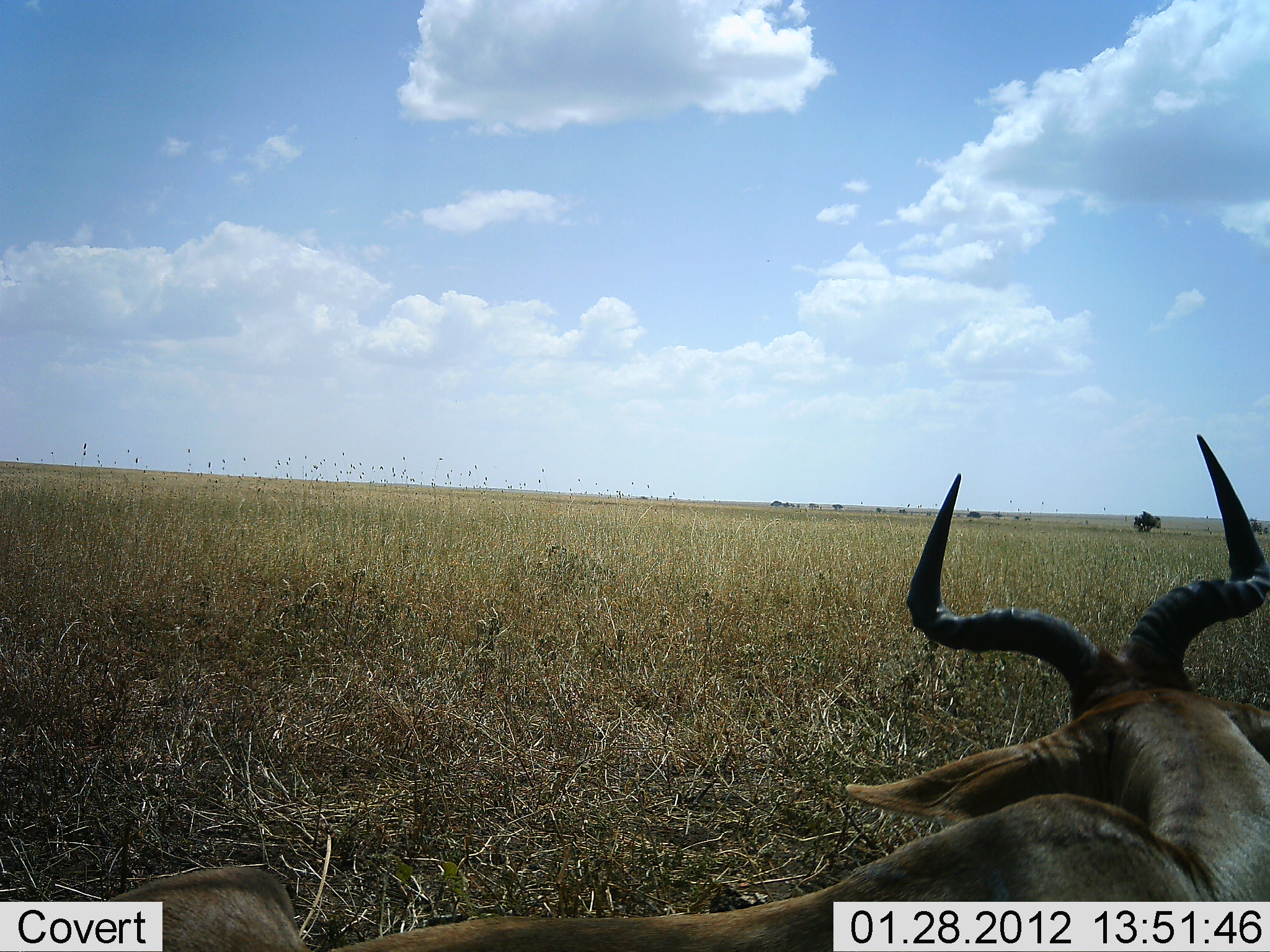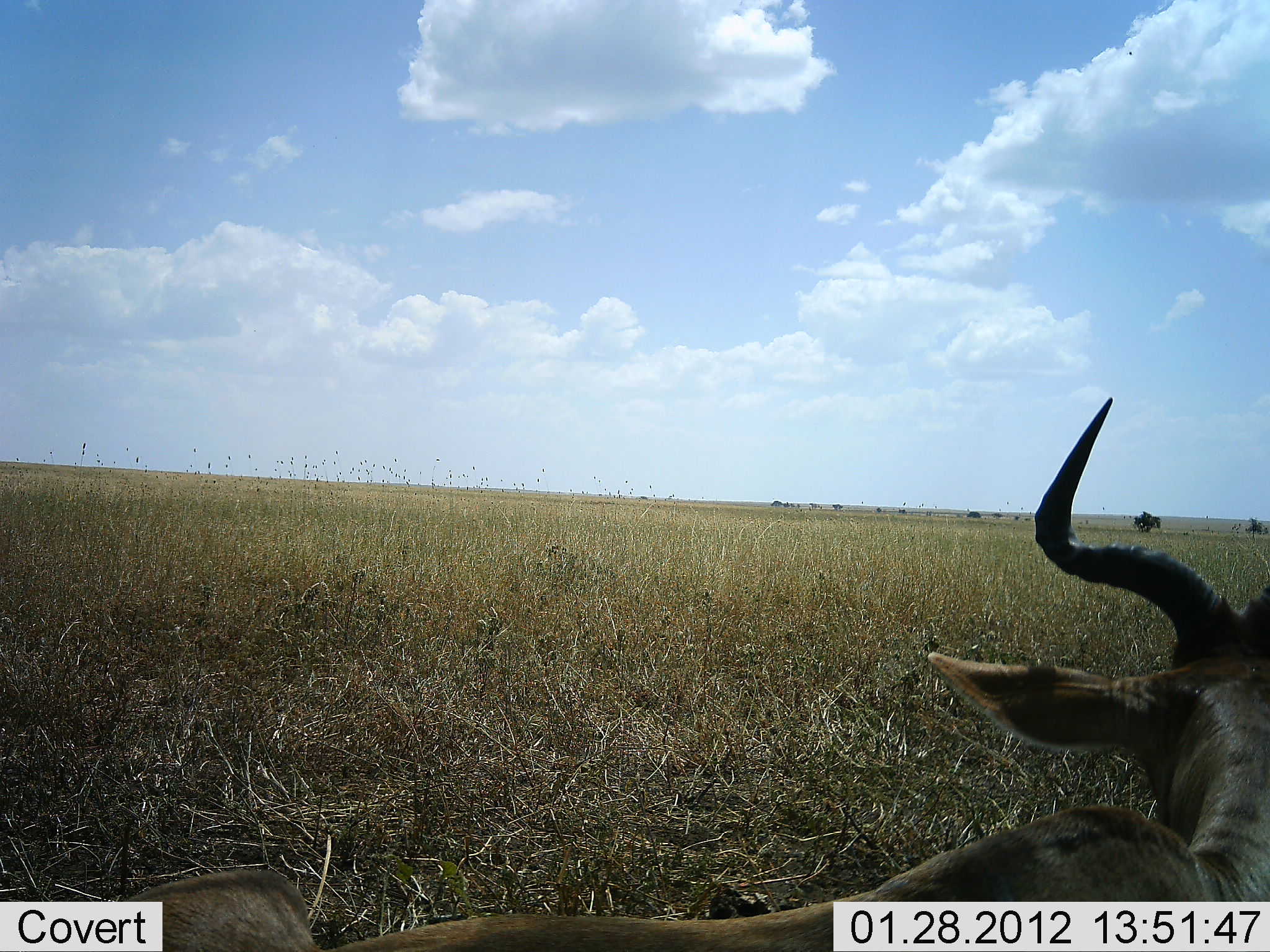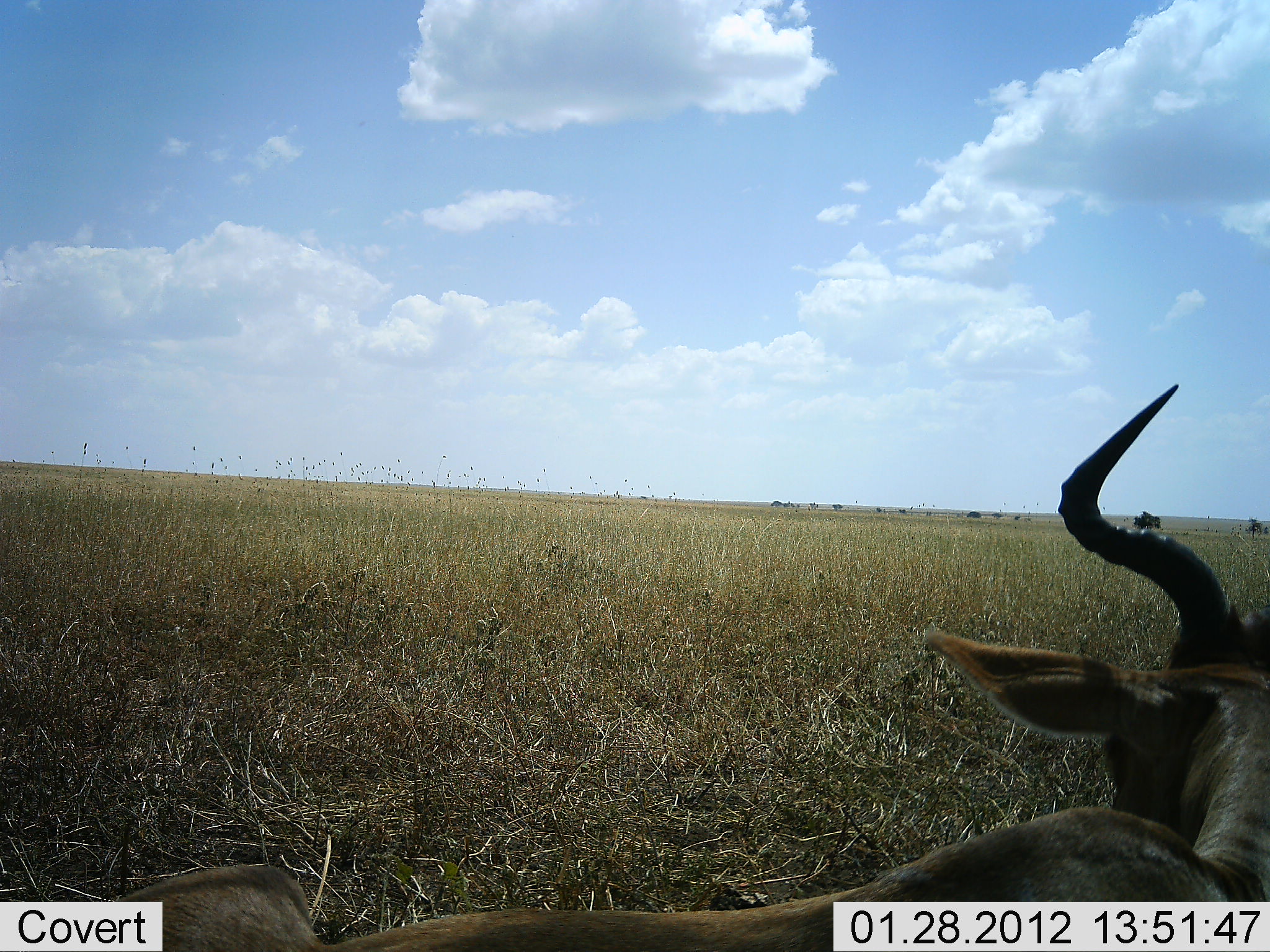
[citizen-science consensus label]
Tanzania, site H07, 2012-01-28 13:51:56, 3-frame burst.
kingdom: Animalia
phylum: Chordata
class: Mammalia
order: Artiodactyla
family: Bovidae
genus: Alcelaphus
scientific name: Alcelaphus buselaphus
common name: hartebeest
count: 1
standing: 42%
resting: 58%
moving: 0%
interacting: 0%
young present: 0%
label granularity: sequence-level